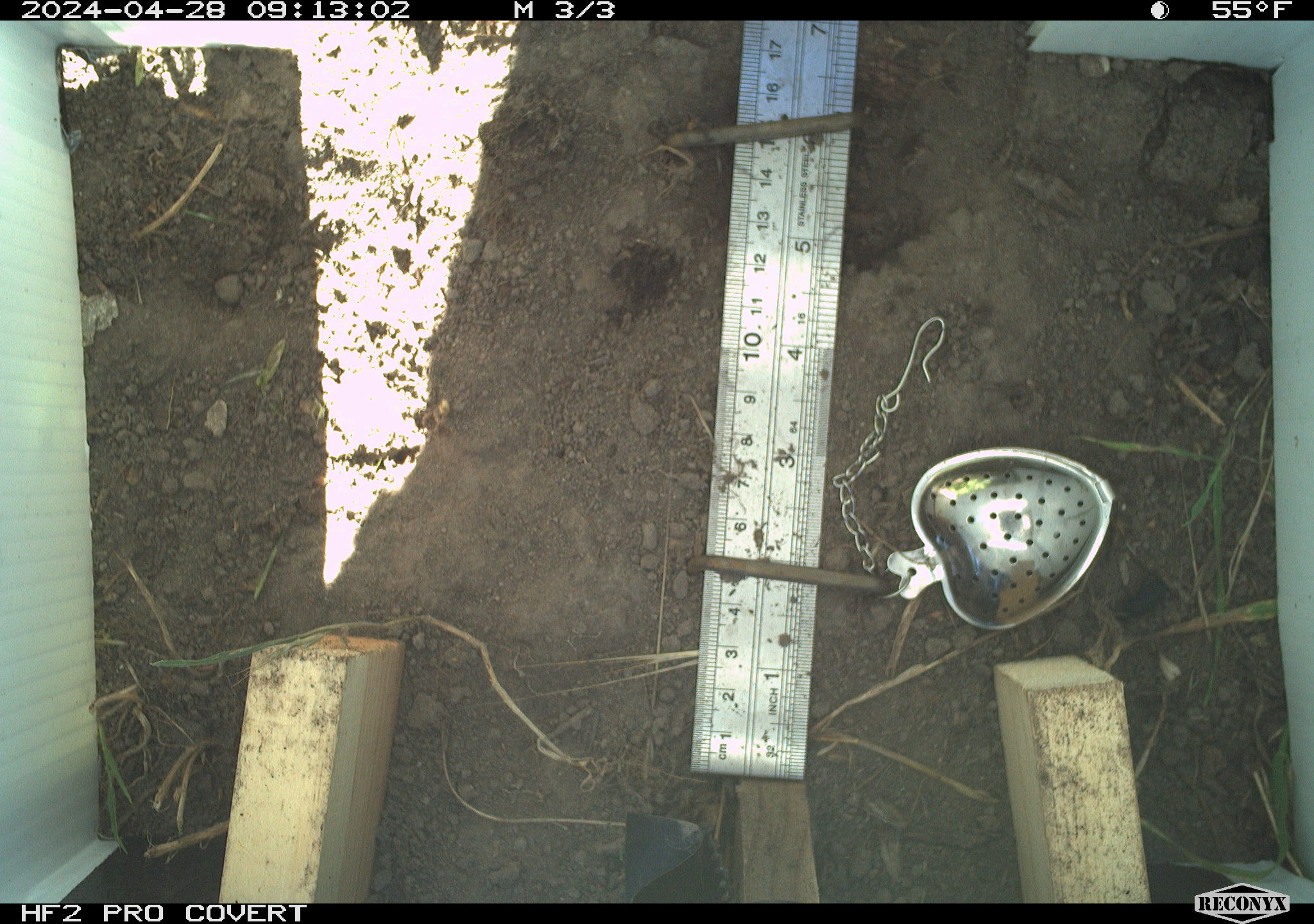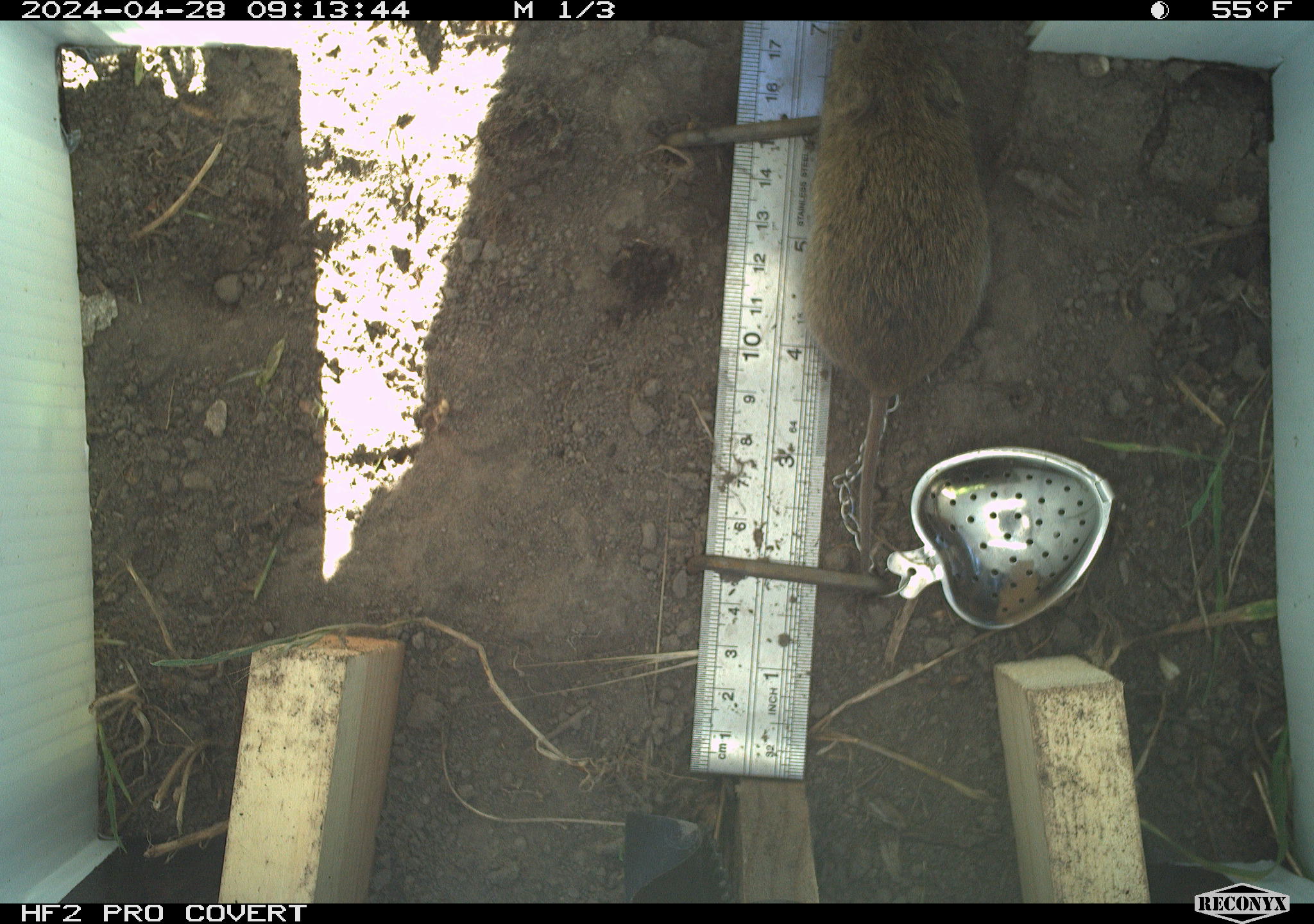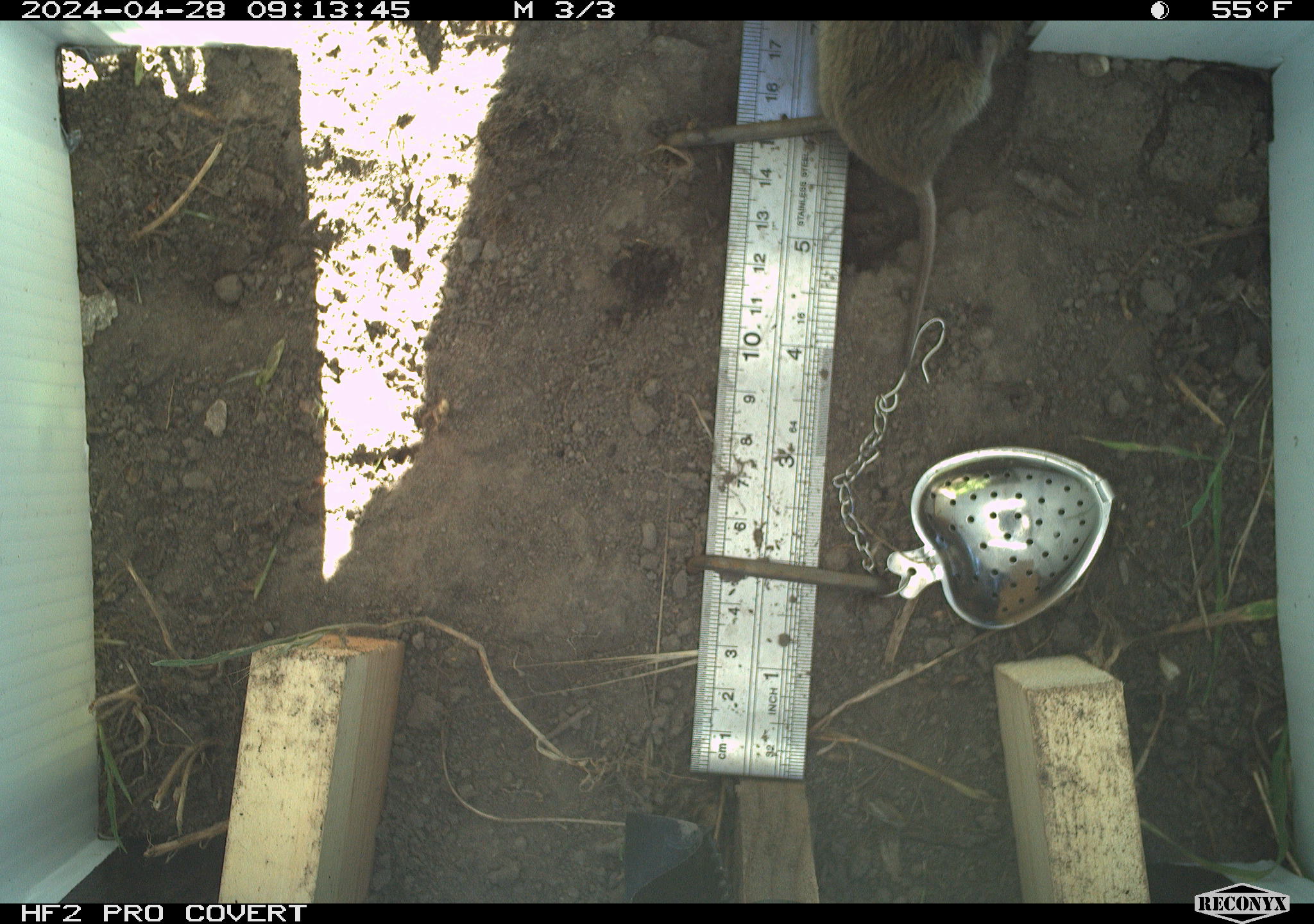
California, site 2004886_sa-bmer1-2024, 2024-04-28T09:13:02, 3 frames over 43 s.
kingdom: Animalia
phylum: Chordata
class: Mammalia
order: Rodentia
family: Cricetidae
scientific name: Arvicolinae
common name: voles, lemmings, and muskrats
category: arvicolinae subfamily